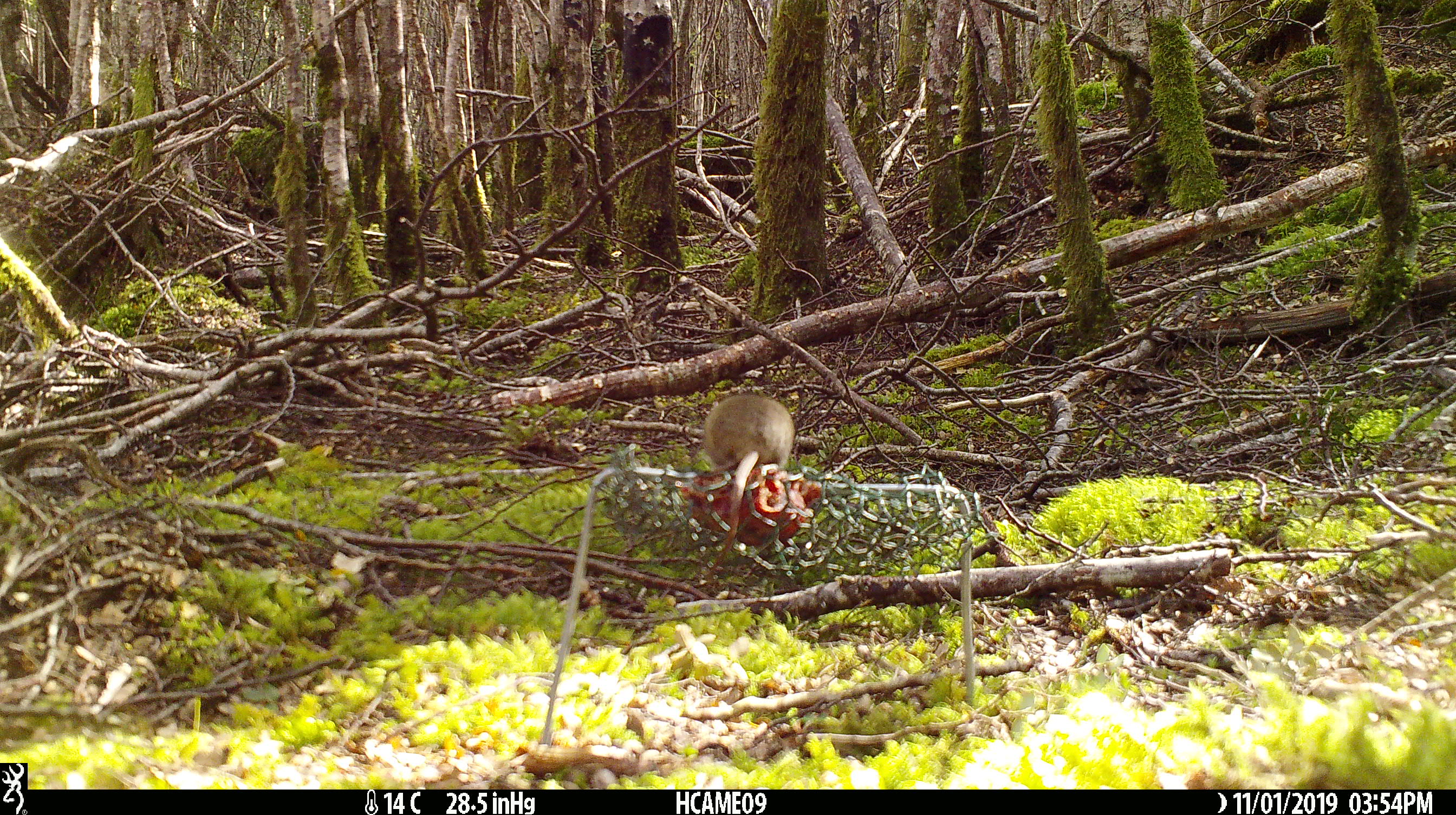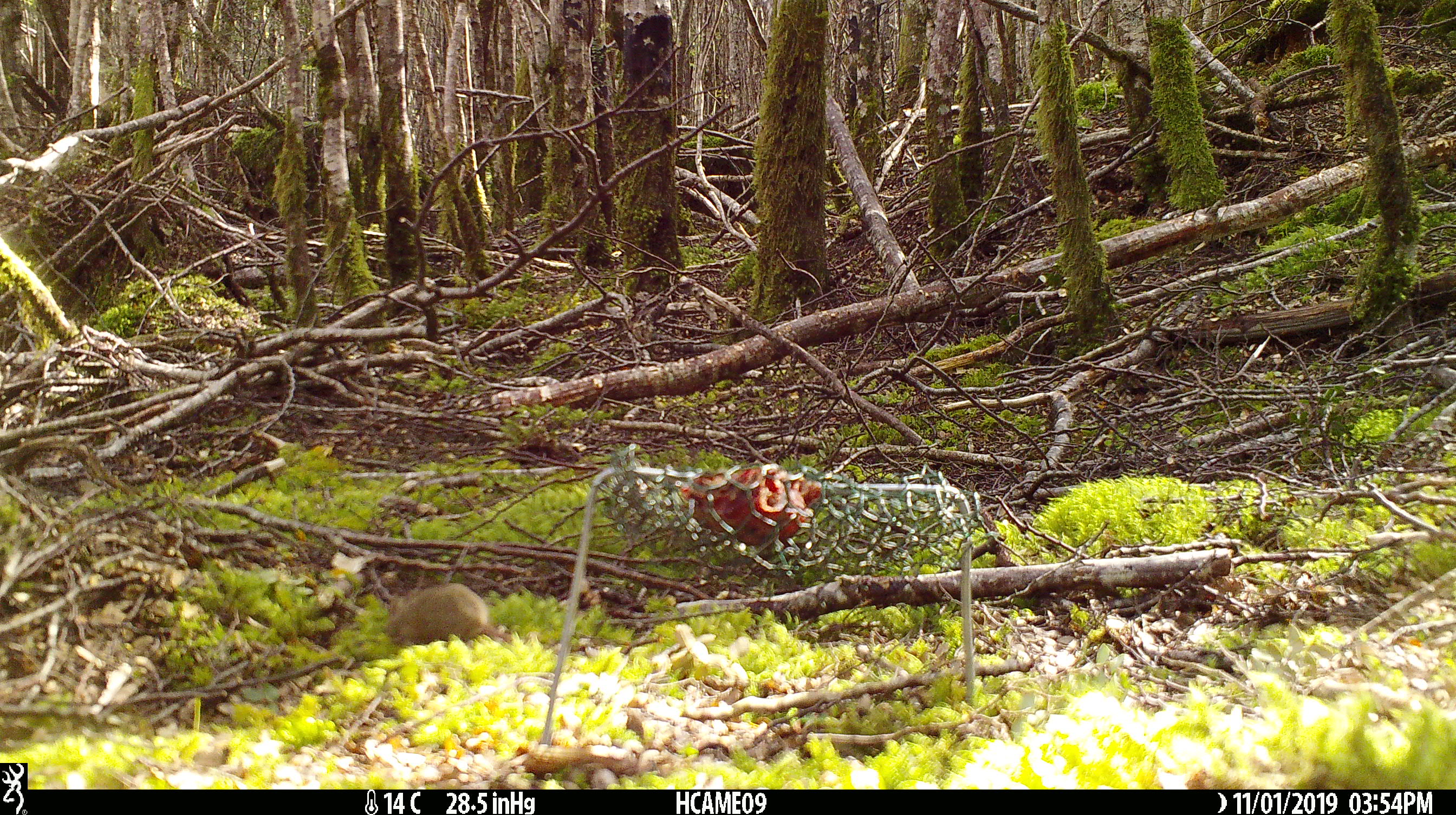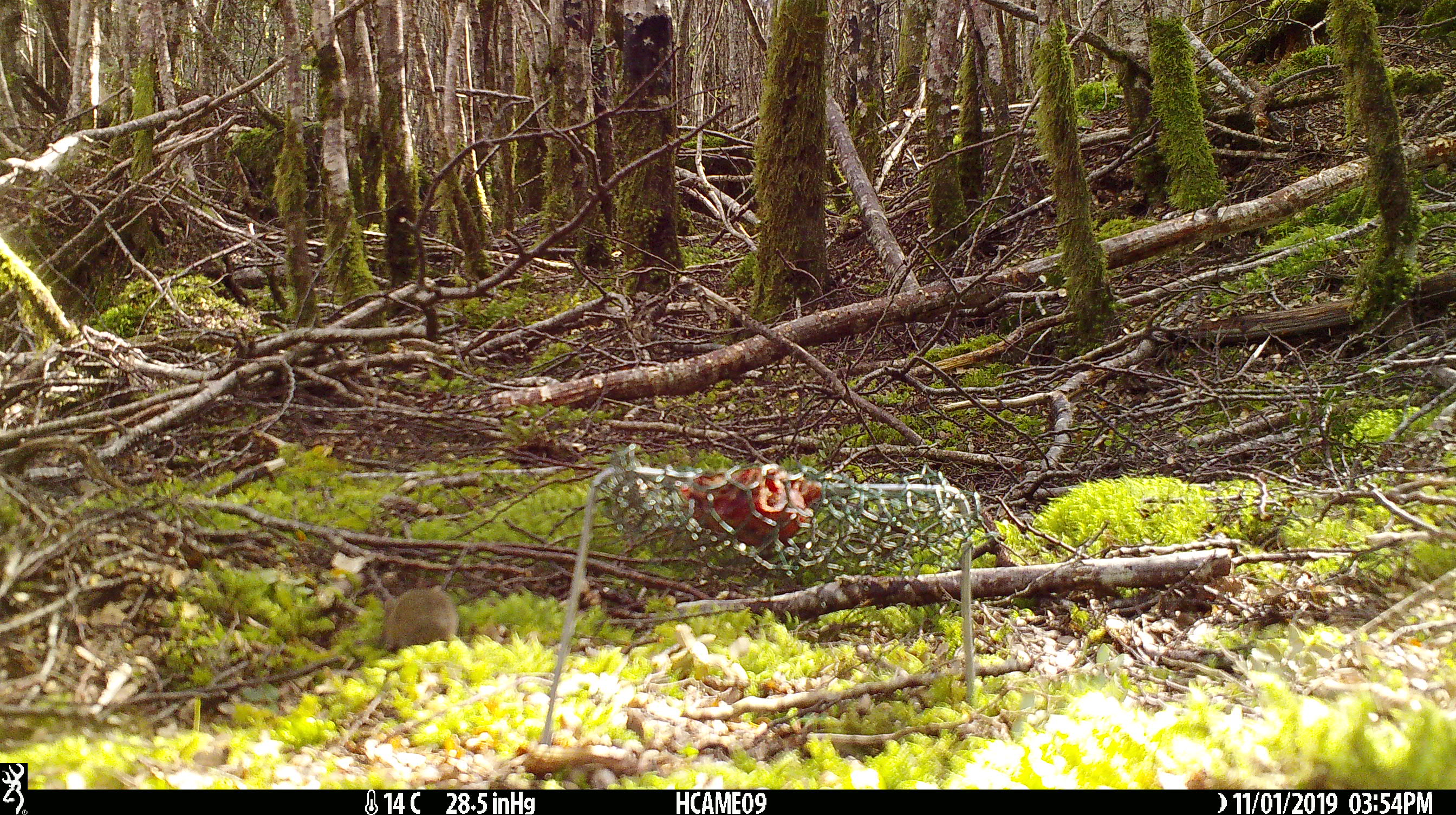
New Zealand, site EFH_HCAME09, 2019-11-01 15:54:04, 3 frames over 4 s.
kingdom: Animalia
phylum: Chordata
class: Mammalia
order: Rodentia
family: Muridae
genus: Mus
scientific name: Mus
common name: mouse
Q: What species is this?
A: Mouse (Mus).